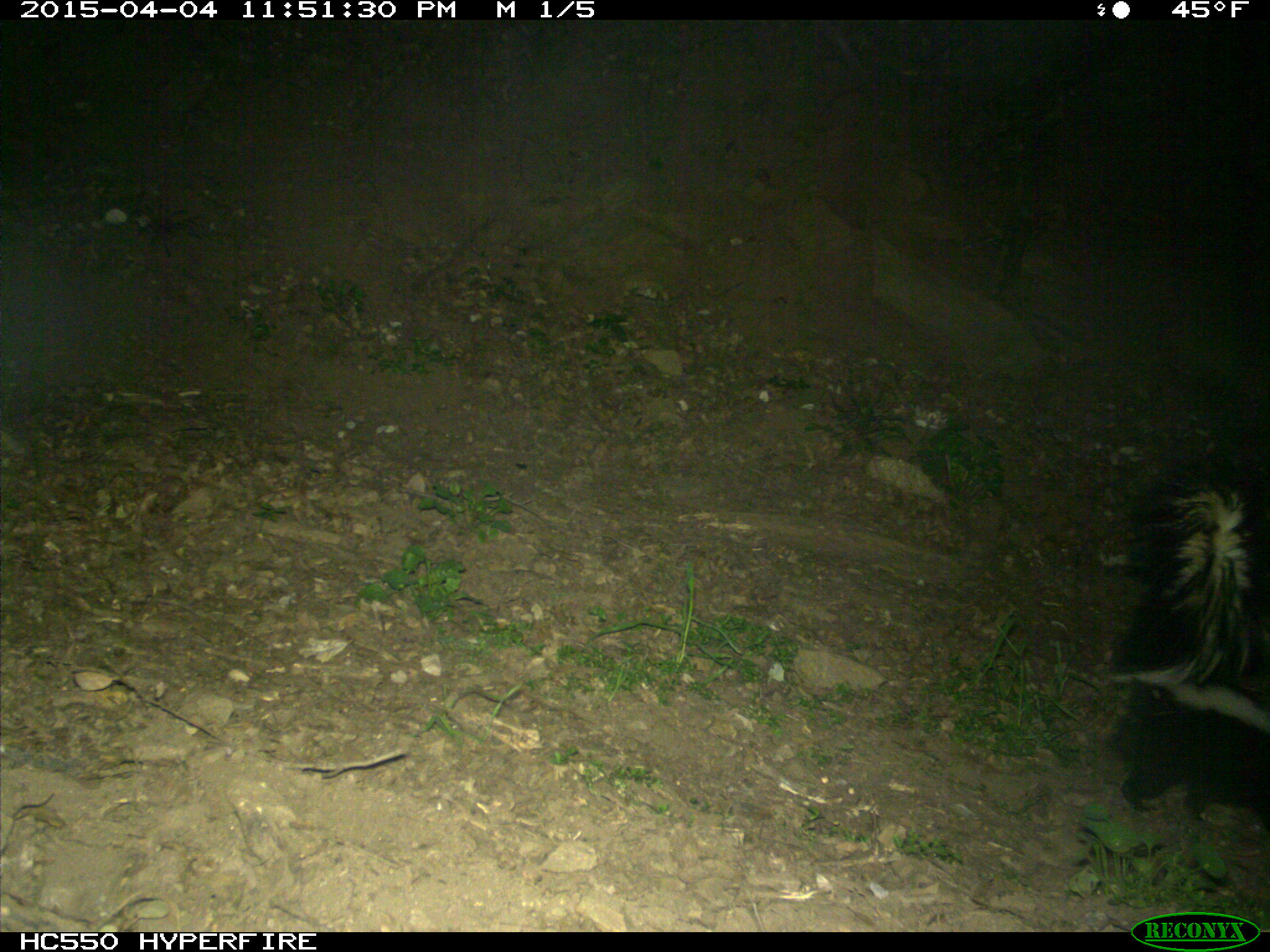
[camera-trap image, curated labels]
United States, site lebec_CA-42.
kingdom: Animalia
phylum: Chordata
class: Mammalia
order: Carnivora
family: Mephitidae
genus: Mephitis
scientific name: Mephitis mephitis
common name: striped skunk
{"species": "Mephitis mephitis (striped skunk)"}